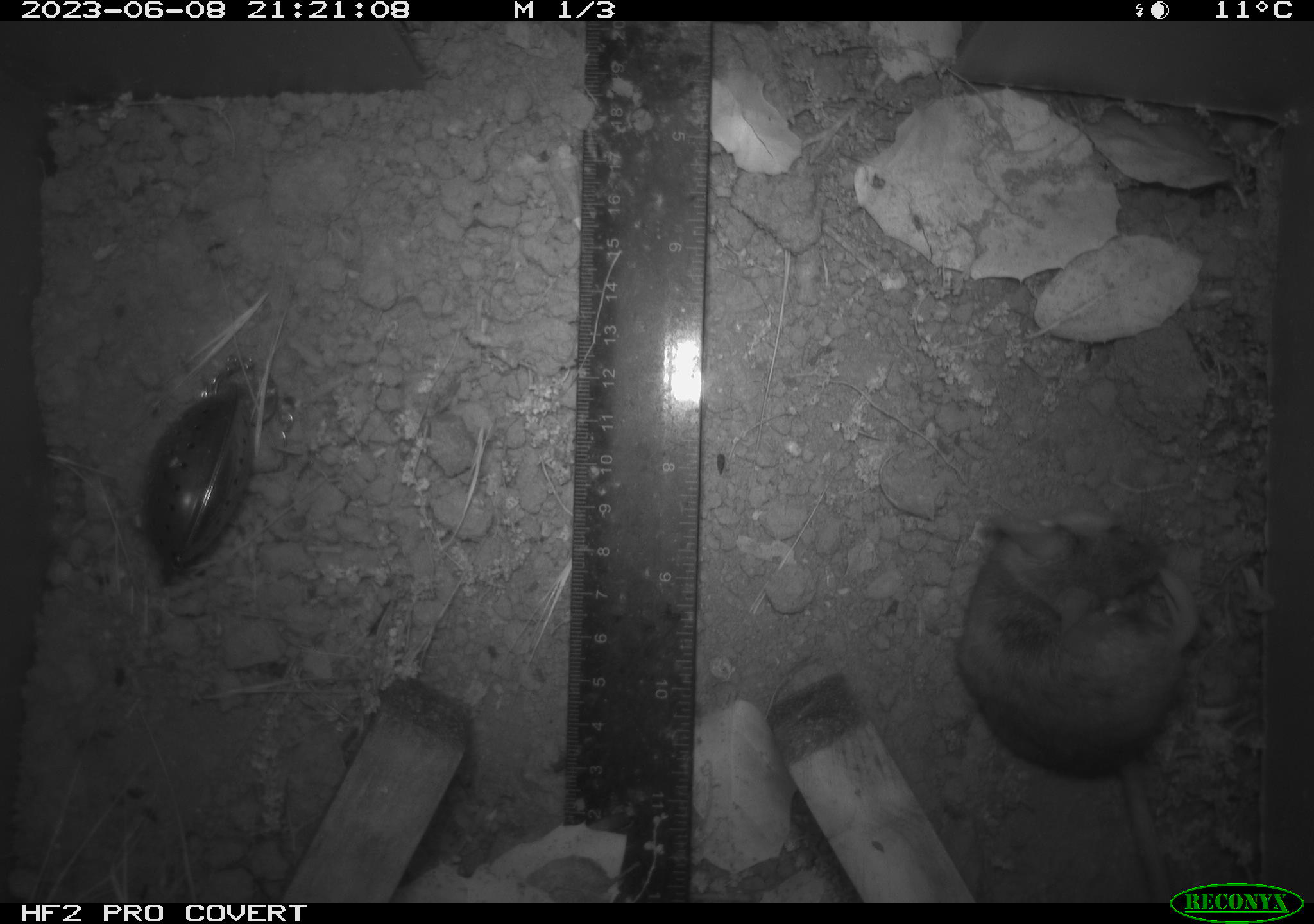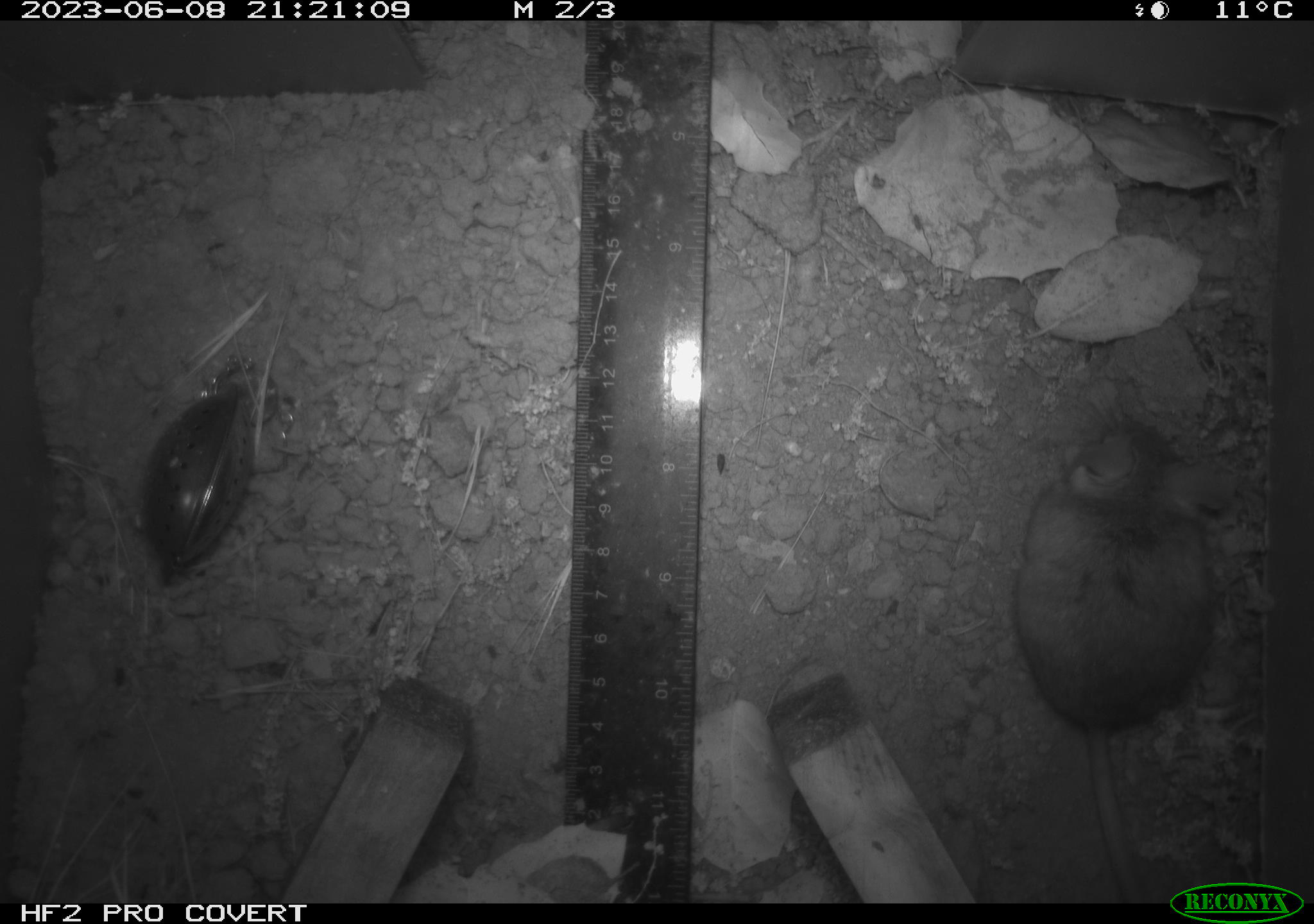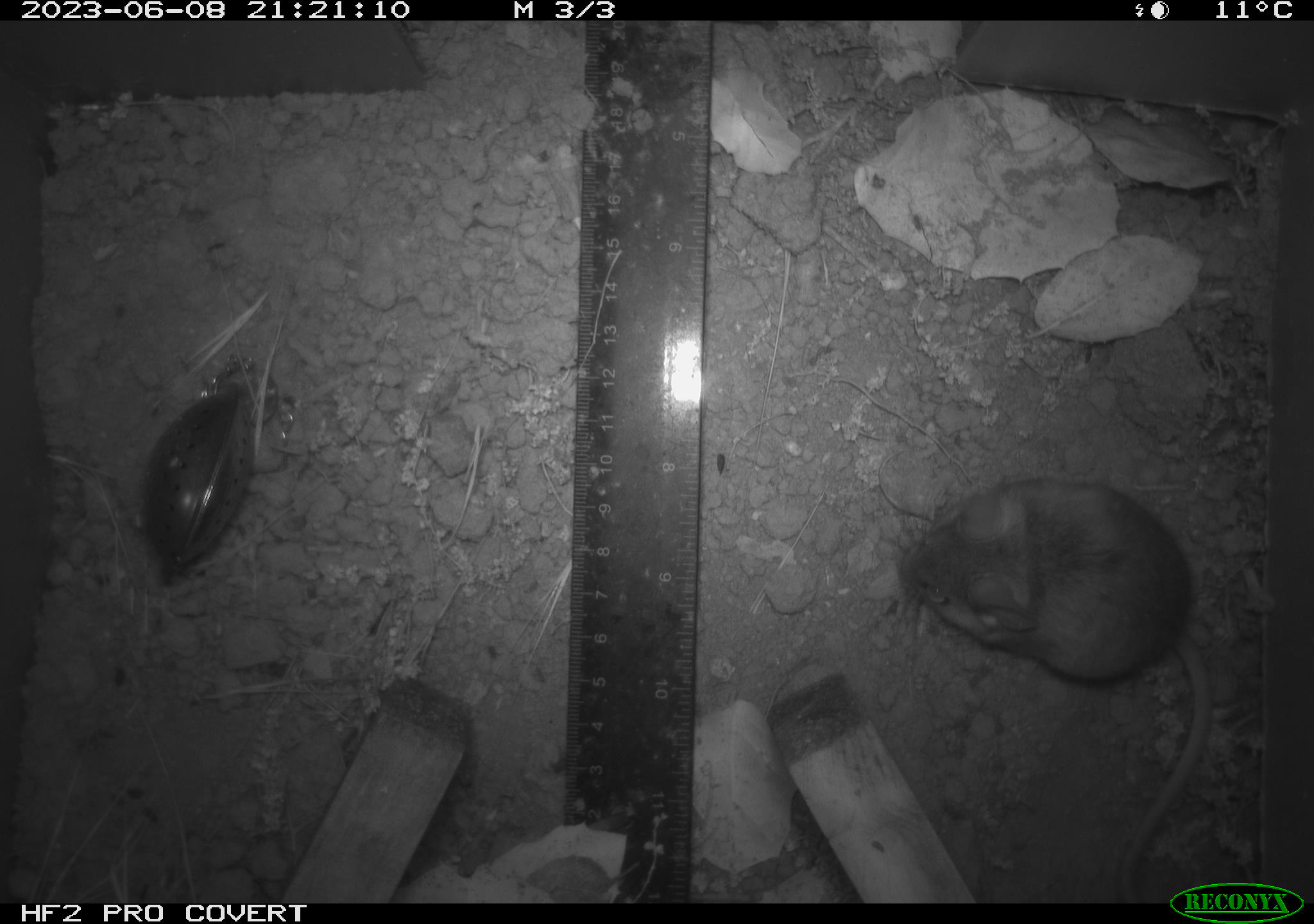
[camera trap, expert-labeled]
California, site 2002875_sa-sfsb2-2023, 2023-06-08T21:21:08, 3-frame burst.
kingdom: Animalia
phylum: Chordata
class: Mammalia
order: Rodentia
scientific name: Rodentia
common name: mouse species